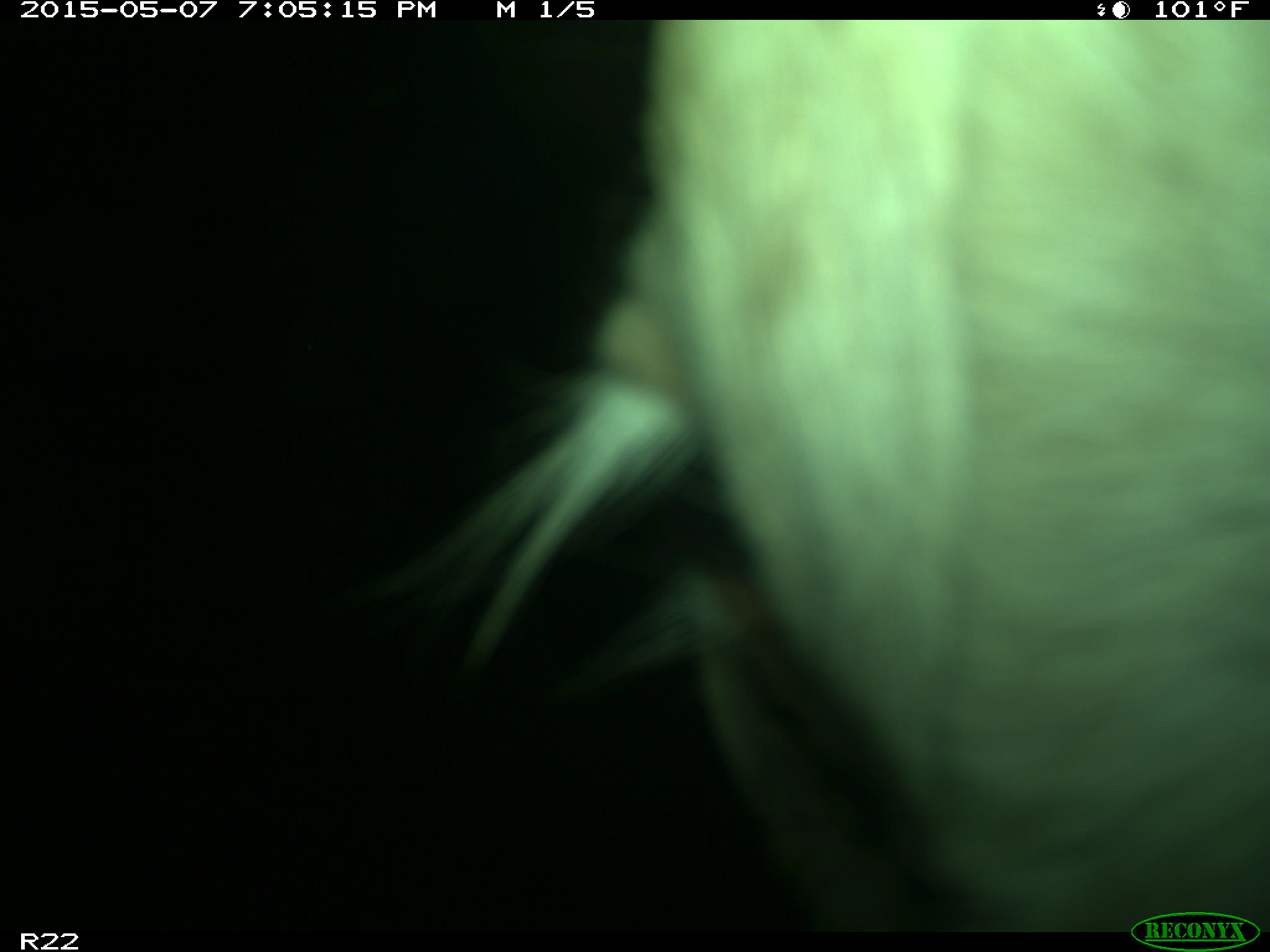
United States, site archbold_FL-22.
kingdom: Animalia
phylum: Chordata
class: Mammalia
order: Artiodactyla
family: Bovidae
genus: Bos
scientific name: Bos taurus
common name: domestic cow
Bos taurus (domestic cow).